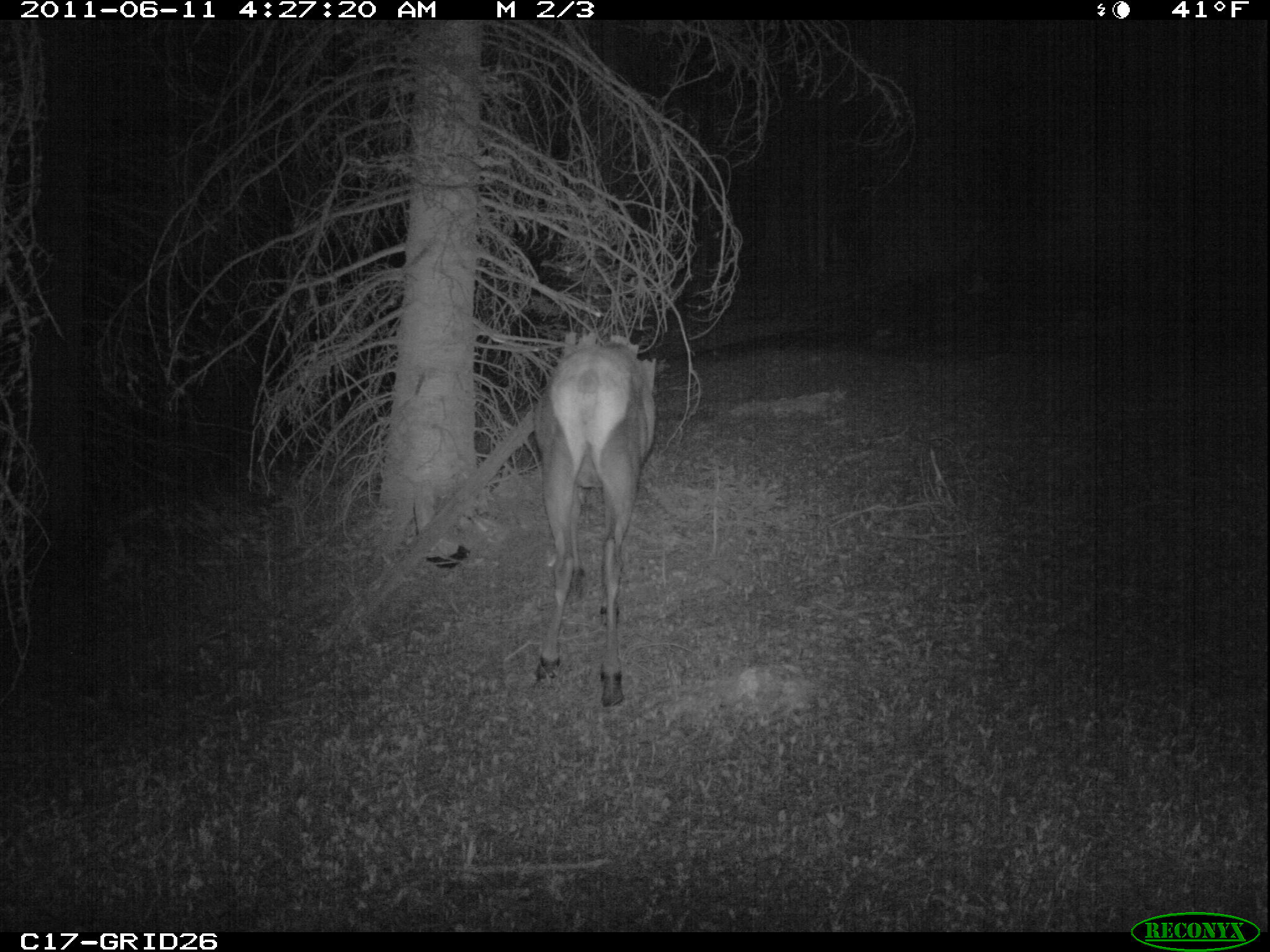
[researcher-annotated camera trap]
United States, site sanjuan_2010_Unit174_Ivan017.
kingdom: Animalia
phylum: Chordata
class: Mammalia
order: Artiodactyla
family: Cervidae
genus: Cervus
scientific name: Cervus elaphus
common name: red deer